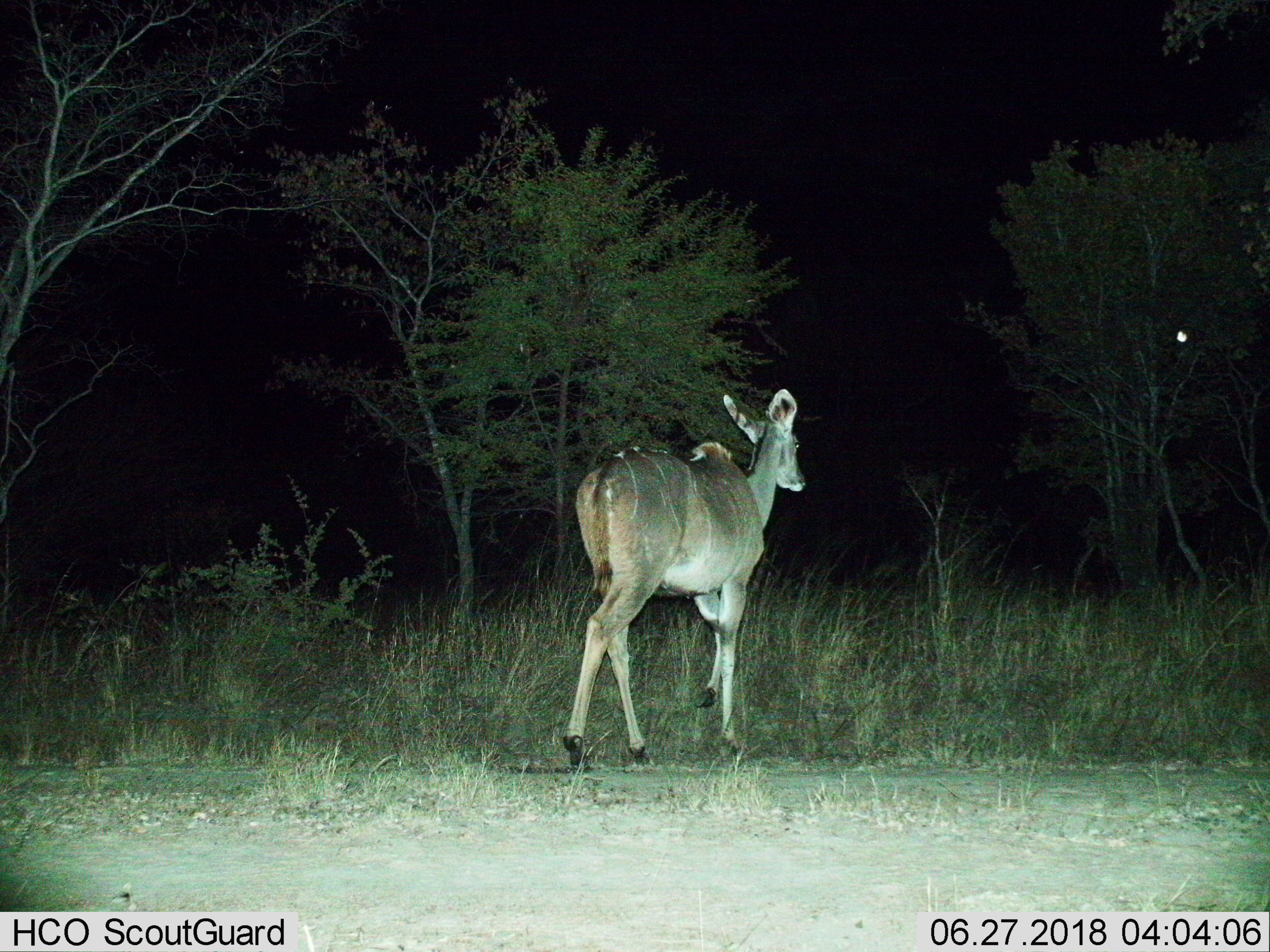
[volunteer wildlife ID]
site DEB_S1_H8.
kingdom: Animalia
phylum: Chordata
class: Mammalia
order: Artiodactyla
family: Bovidae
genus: Tragelaphus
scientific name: Tragelaphus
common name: kudu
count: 1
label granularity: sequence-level